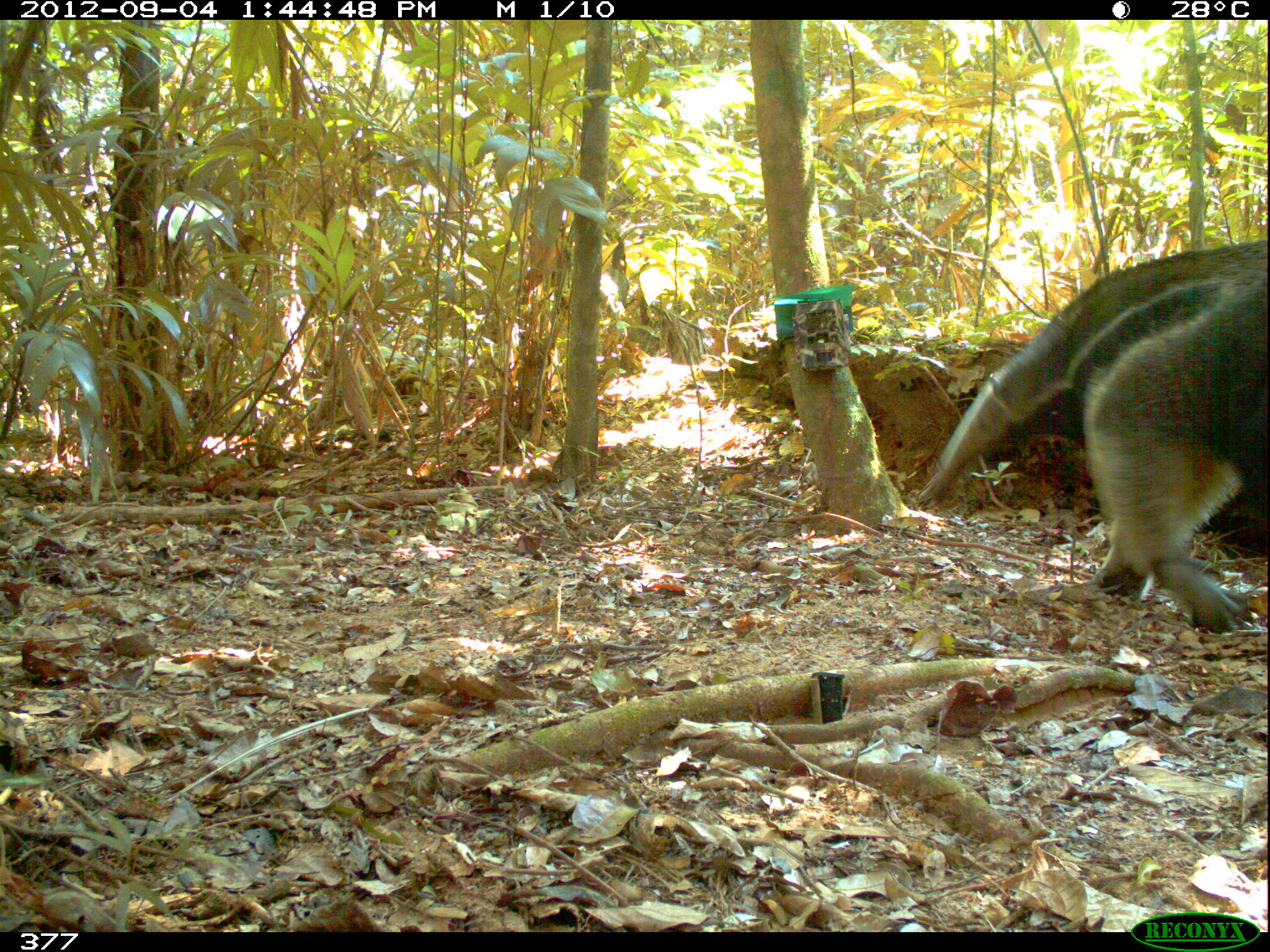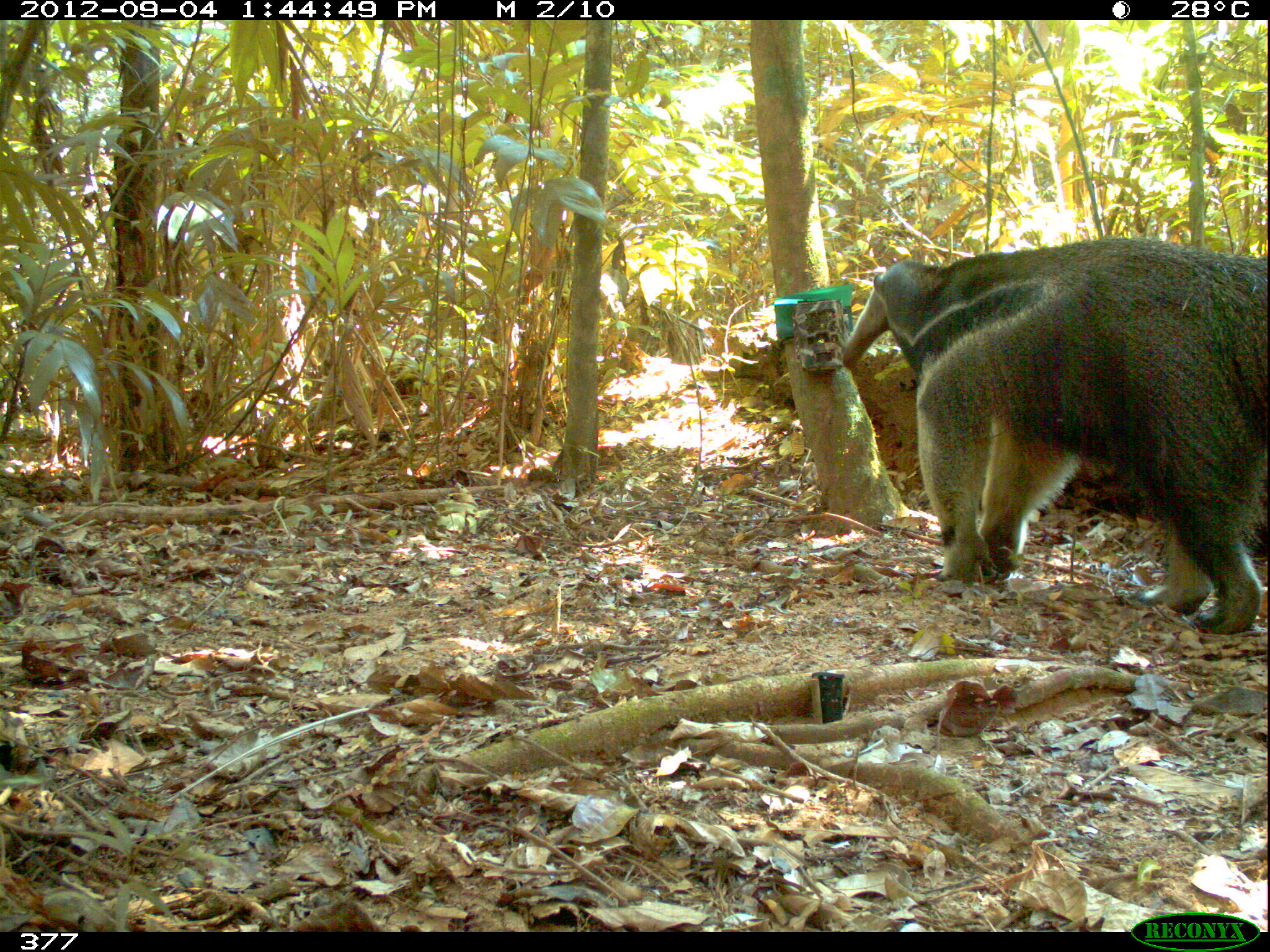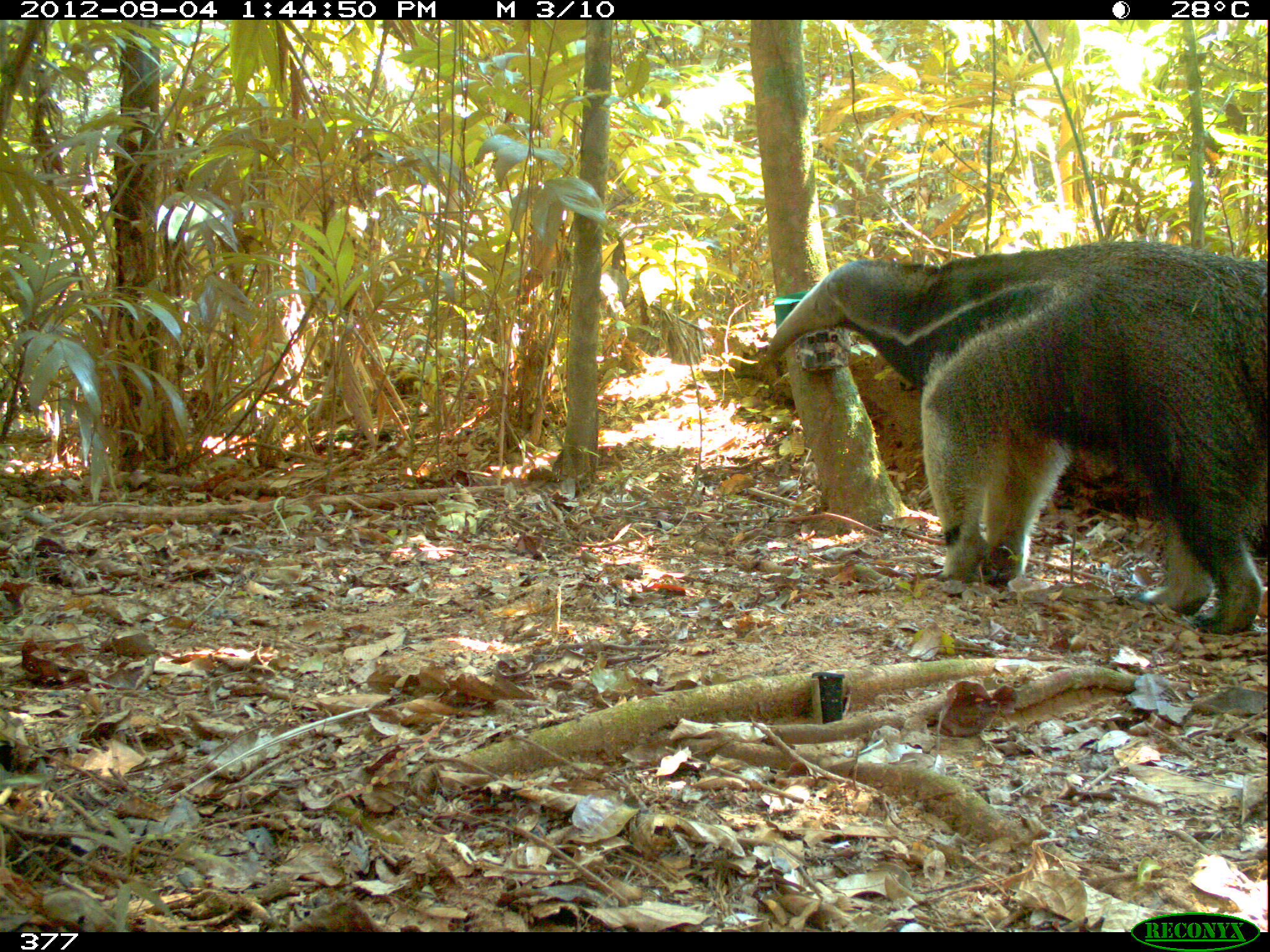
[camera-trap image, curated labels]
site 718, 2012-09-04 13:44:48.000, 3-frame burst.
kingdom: Animalia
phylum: Chordata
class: Mammalia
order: Pilosa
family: Myrmecophagidae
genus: Myrmecophaga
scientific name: Myrmecophaga tridactyla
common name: giant anteater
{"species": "Myrmecophaga tridactyla (giant anteater)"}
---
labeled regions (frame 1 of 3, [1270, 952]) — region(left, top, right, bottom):
myrmecophaga tridactyla: region(910, 237, 1270, 633)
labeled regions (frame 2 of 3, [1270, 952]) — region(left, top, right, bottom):
myrmecophaga tridactyla: region(836, 230, 1270, 632)